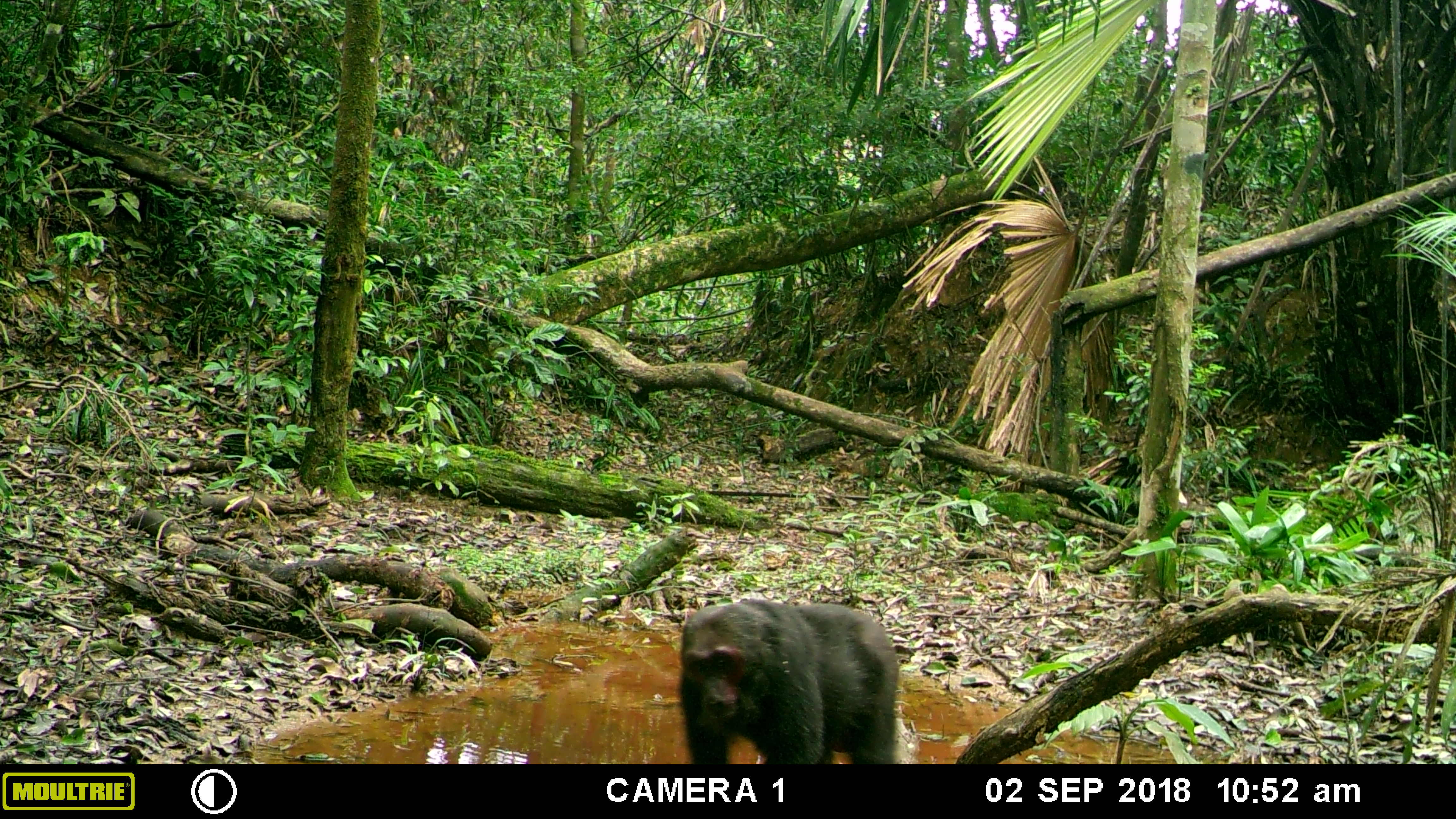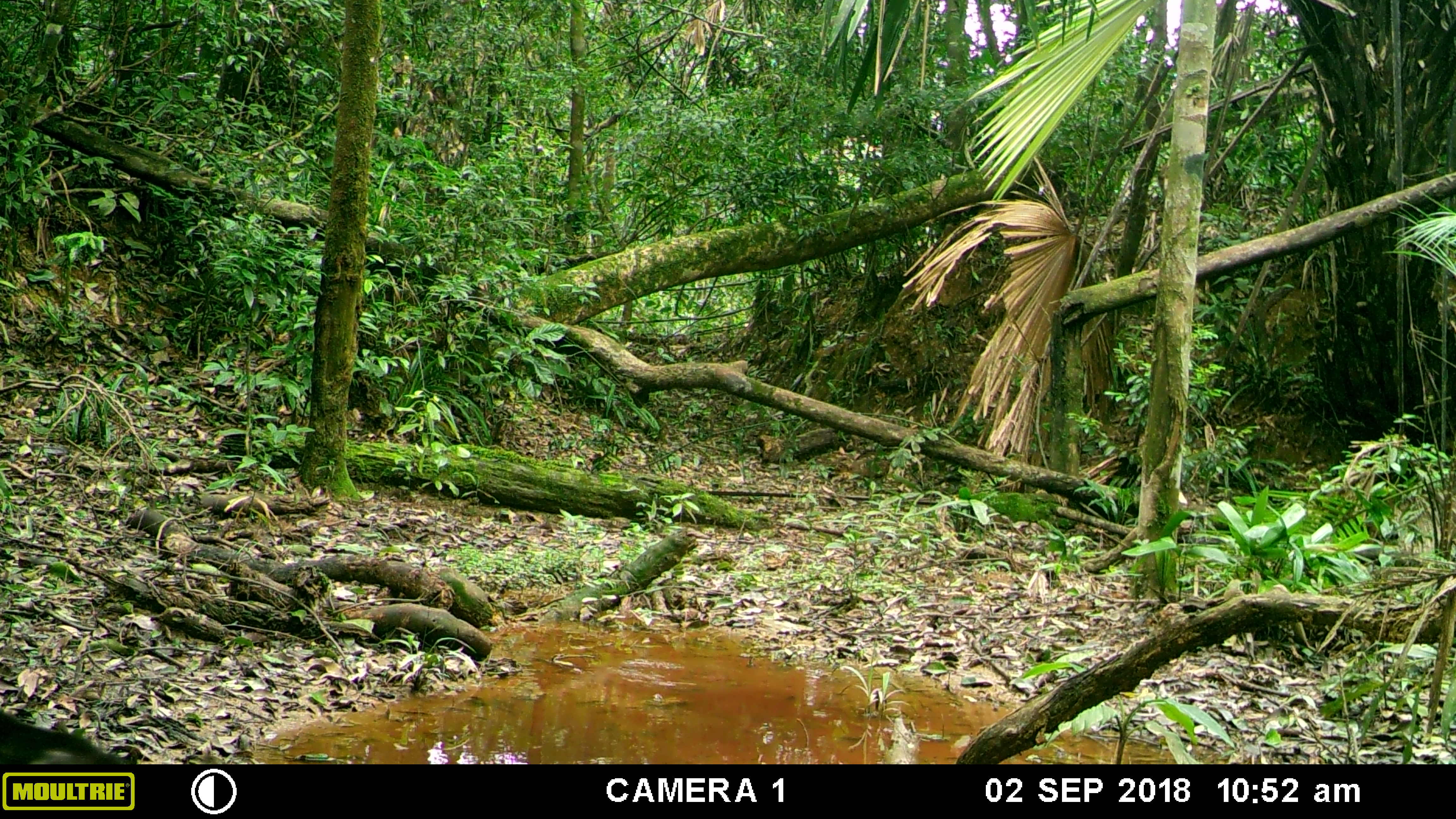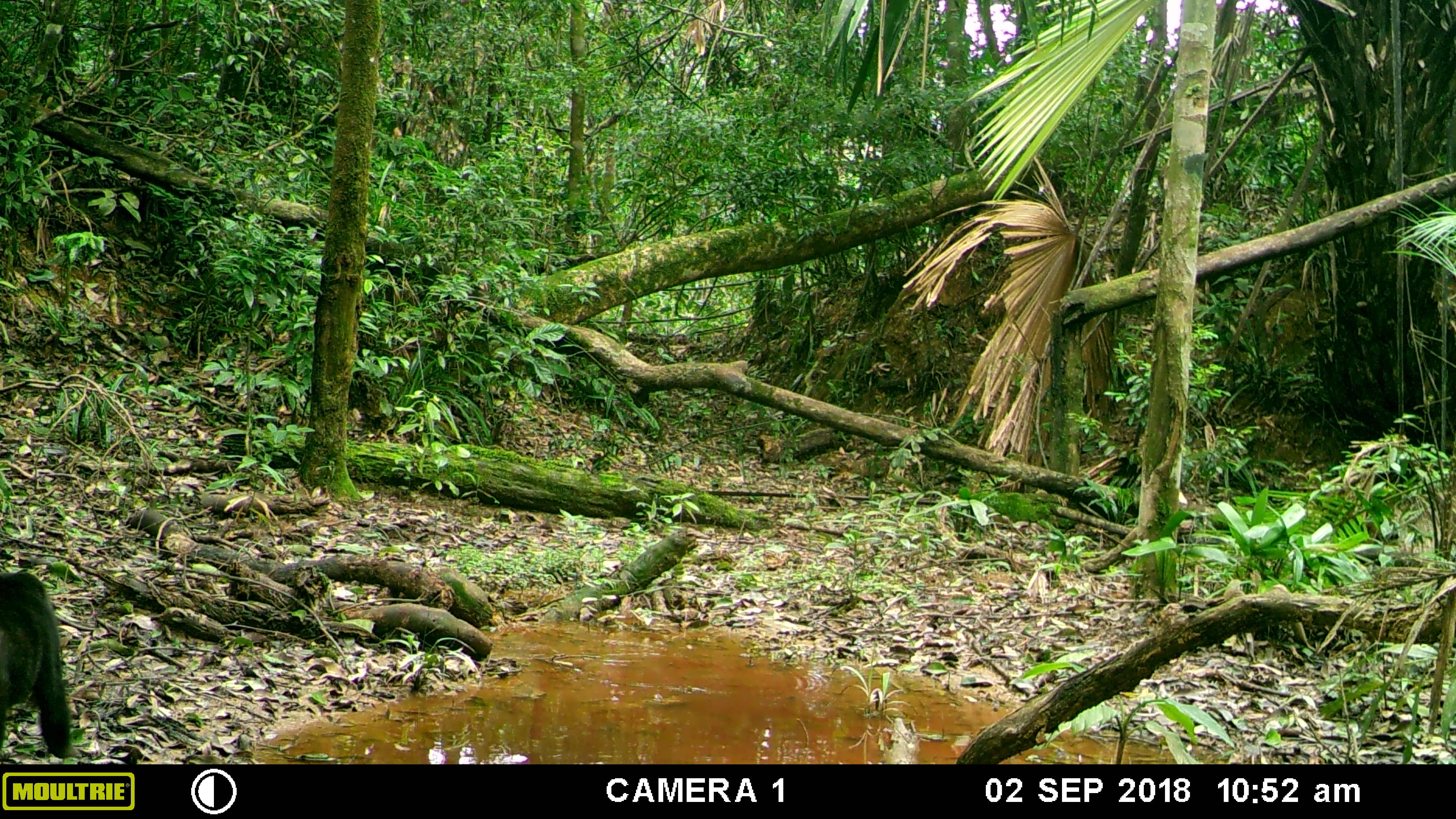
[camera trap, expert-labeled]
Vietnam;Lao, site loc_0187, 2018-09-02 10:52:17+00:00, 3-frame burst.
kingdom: Animalia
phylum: Chordata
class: Mammalia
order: Primates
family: Cercopithecidae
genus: Macaca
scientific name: Macaca arctoides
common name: stump-tailed macaque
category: stump tailed macaque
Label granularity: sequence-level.